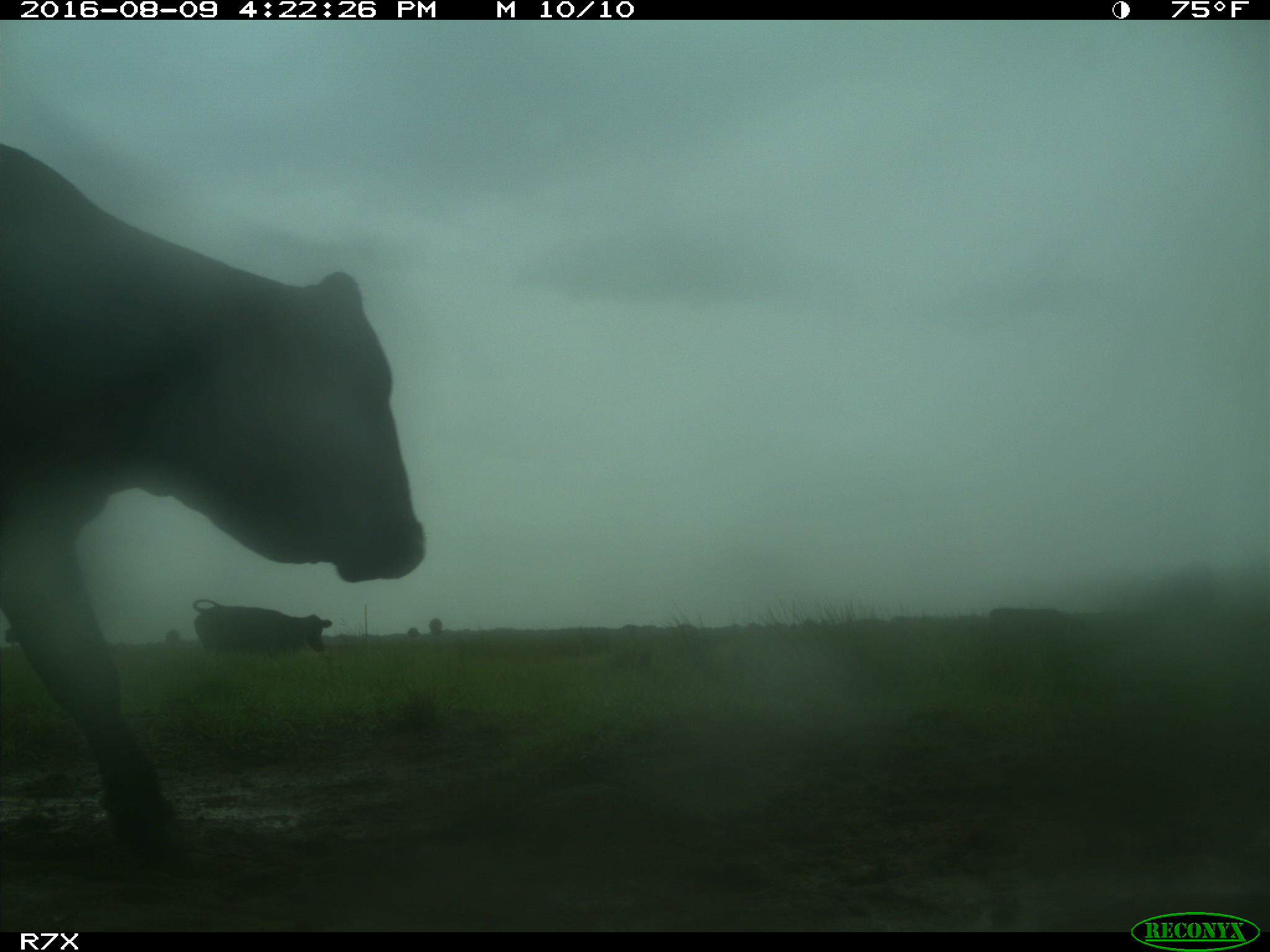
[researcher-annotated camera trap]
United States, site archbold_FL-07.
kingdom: Animalia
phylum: Chordata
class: Mammalia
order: Artiodactyla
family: Bovidae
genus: Bos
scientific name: Bos taurus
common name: domestic cow